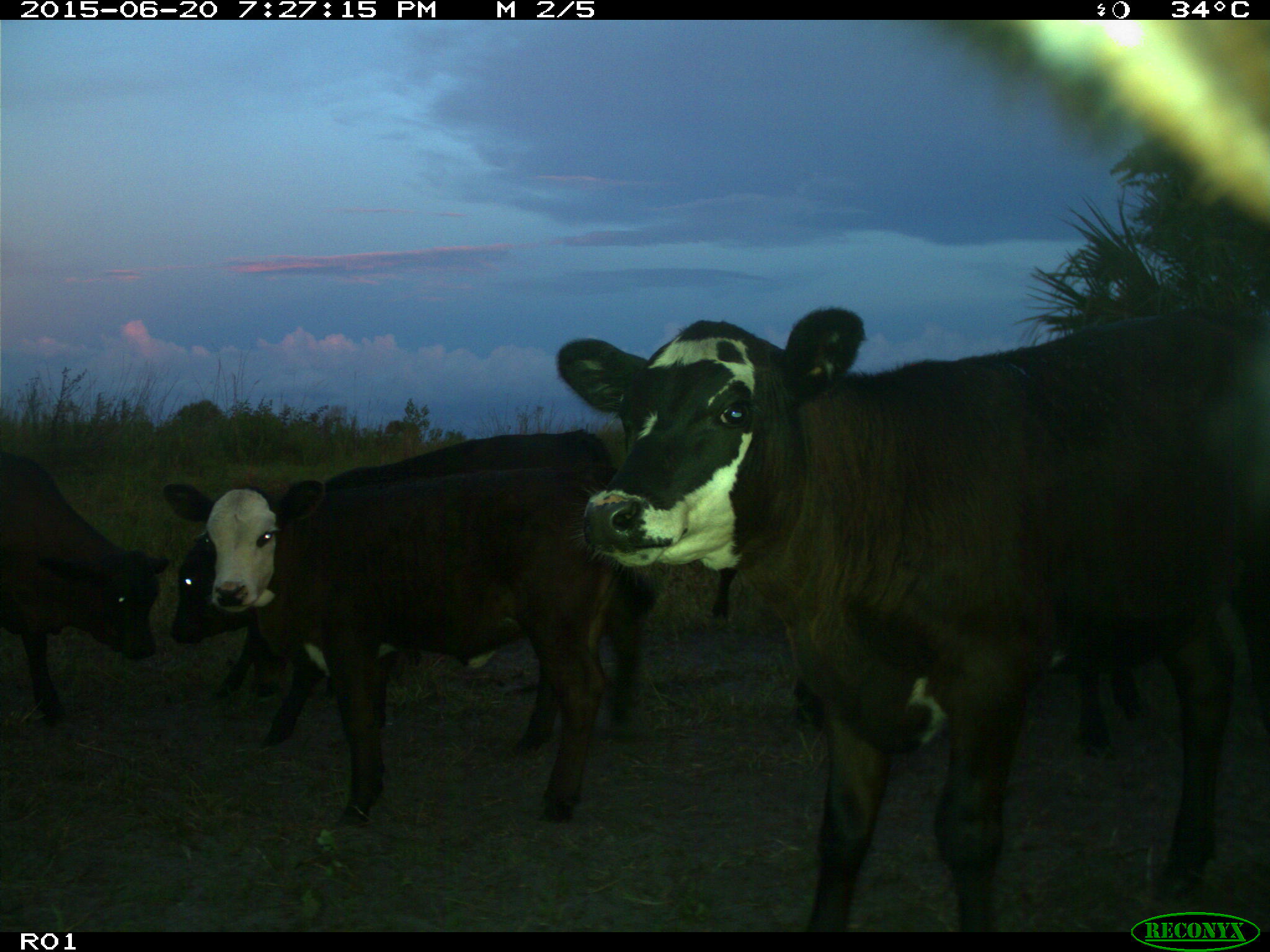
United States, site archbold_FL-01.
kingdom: Animalia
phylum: Chordata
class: Mammalia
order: Artiodactyla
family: Bovidae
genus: Bos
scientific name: Bos taurus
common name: domestic cow